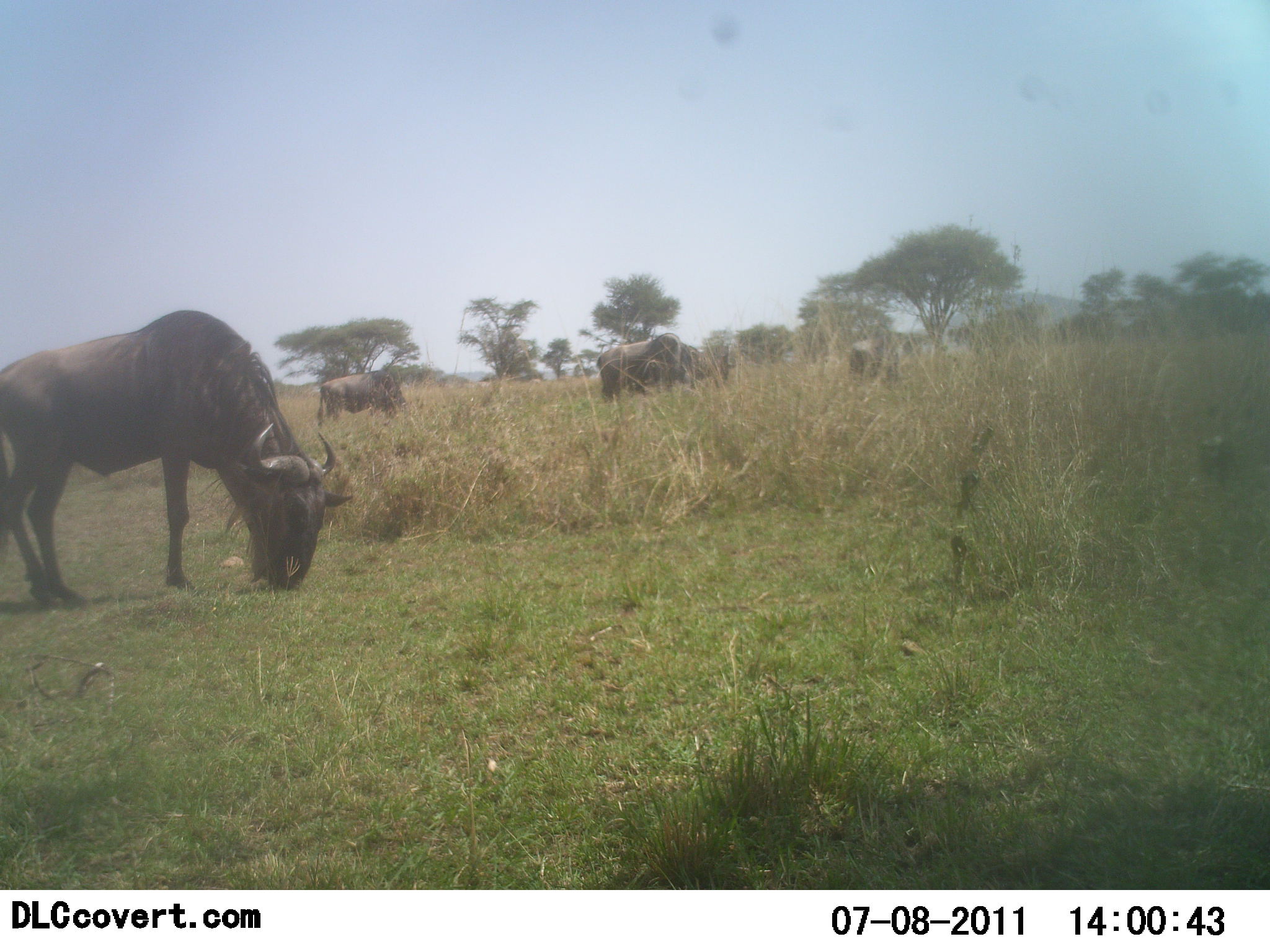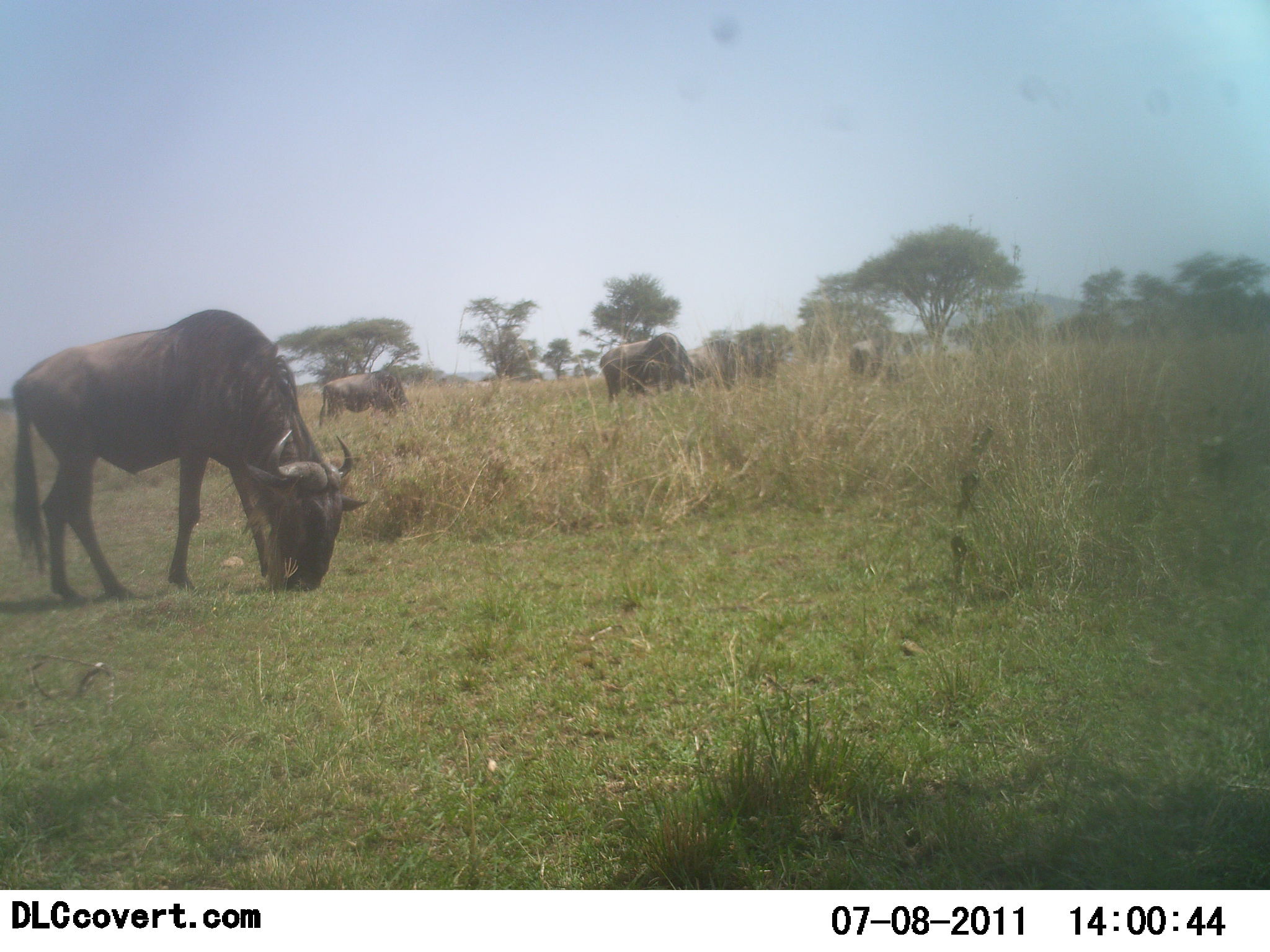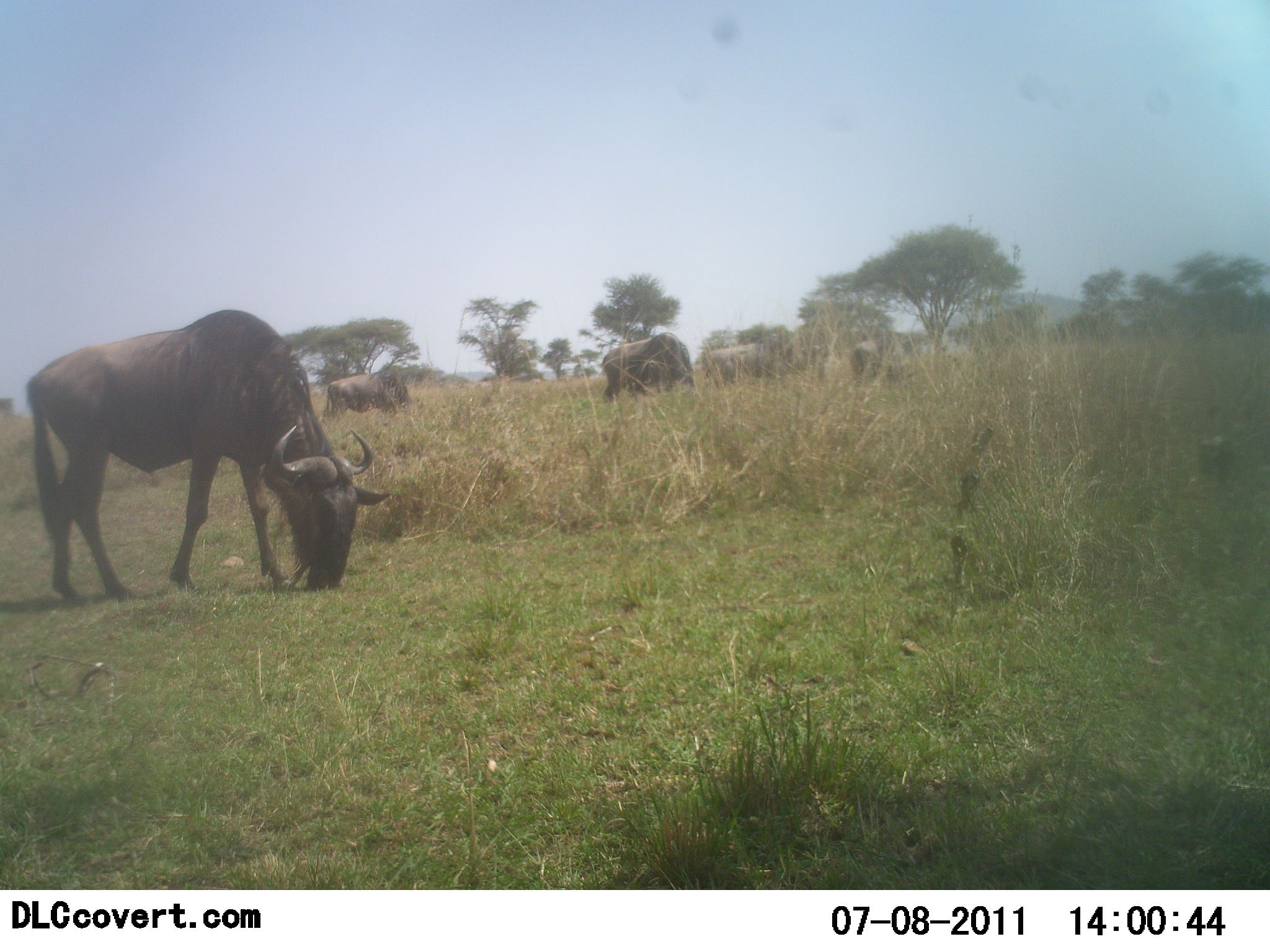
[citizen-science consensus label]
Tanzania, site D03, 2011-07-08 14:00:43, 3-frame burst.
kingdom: Animalia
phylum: Chordata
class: Mammalia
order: Artiodactyla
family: Bovidae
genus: Connochaetes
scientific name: Connochaetes taurinus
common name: blue wildebeest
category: wildebeest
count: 5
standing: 33%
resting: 8%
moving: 25%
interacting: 0%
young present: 0%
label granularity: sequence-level